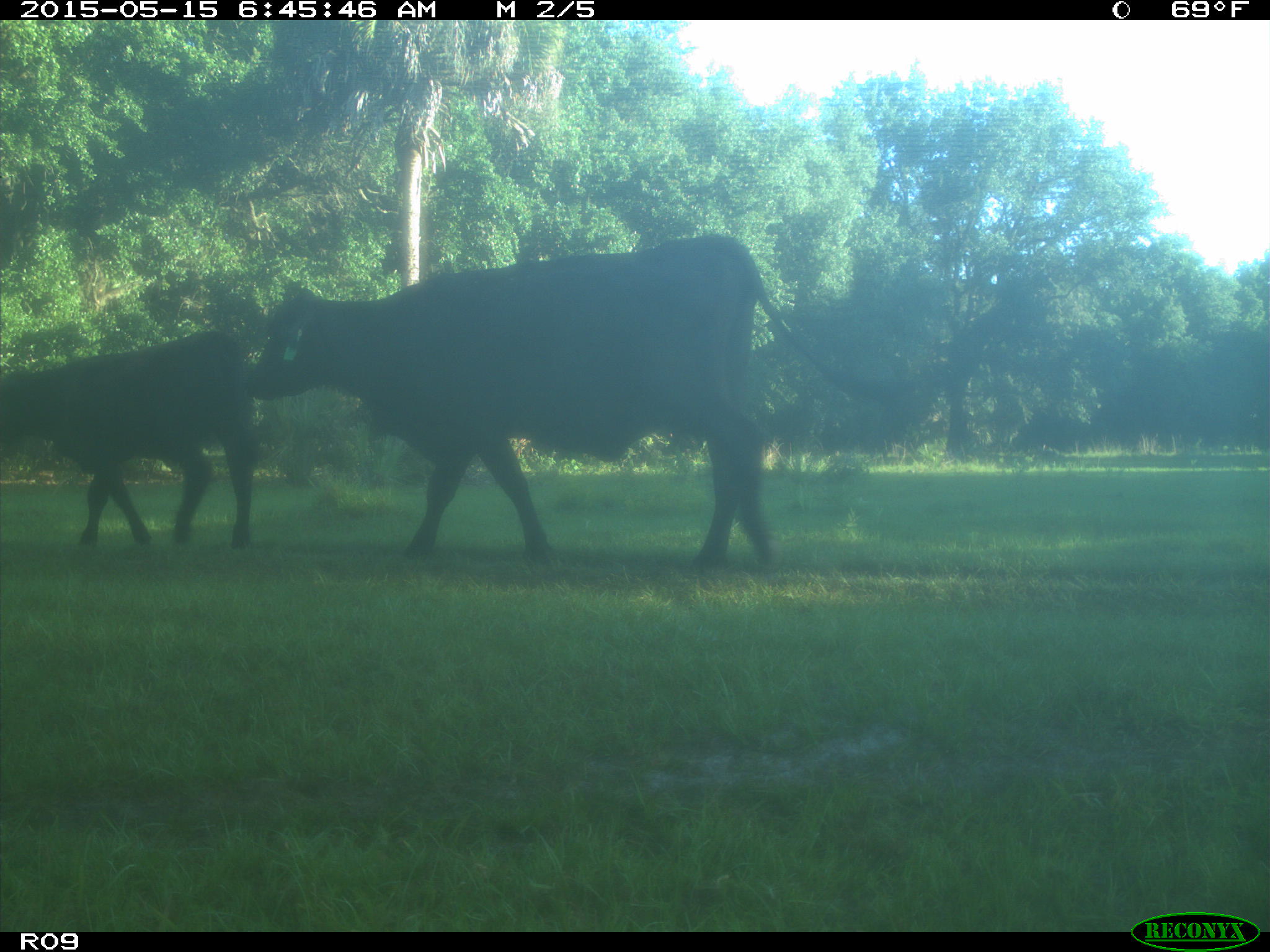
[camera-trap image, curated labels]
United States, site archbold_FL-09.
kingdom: Animalia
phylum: Chordata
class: Mammalia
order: Artiodactyla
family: Bovidae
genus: Bos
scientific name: Bos taurus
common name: domestic cow